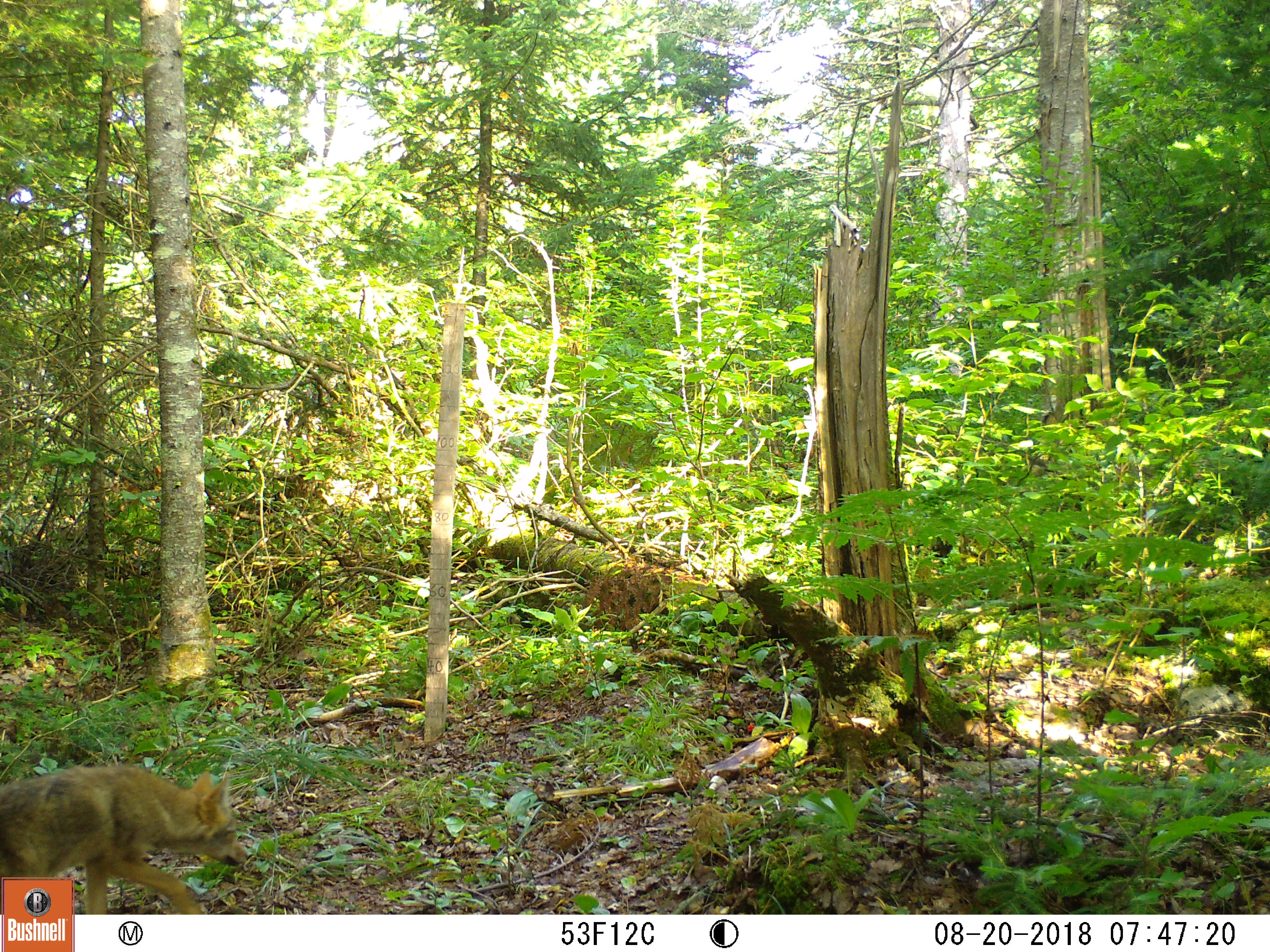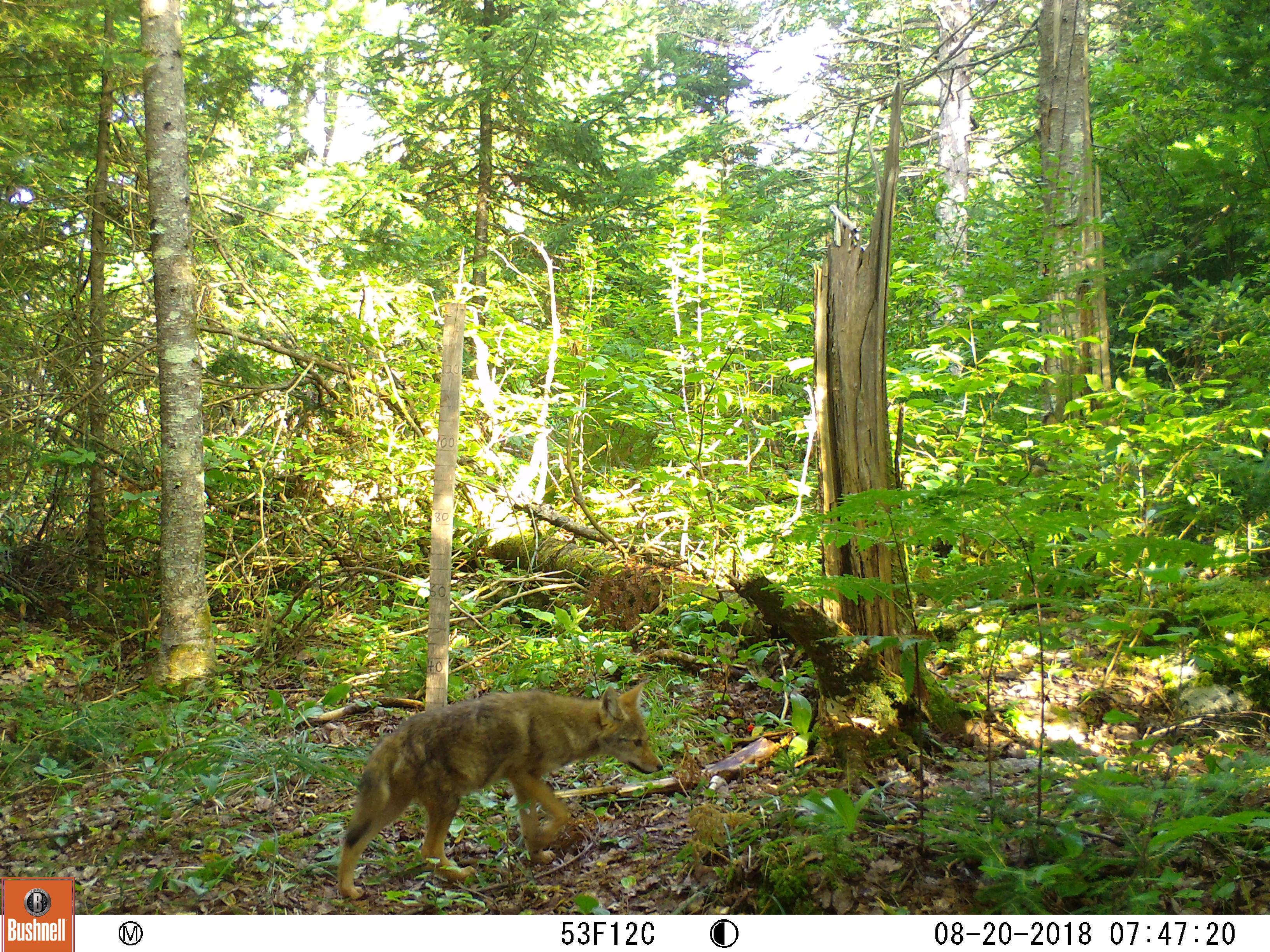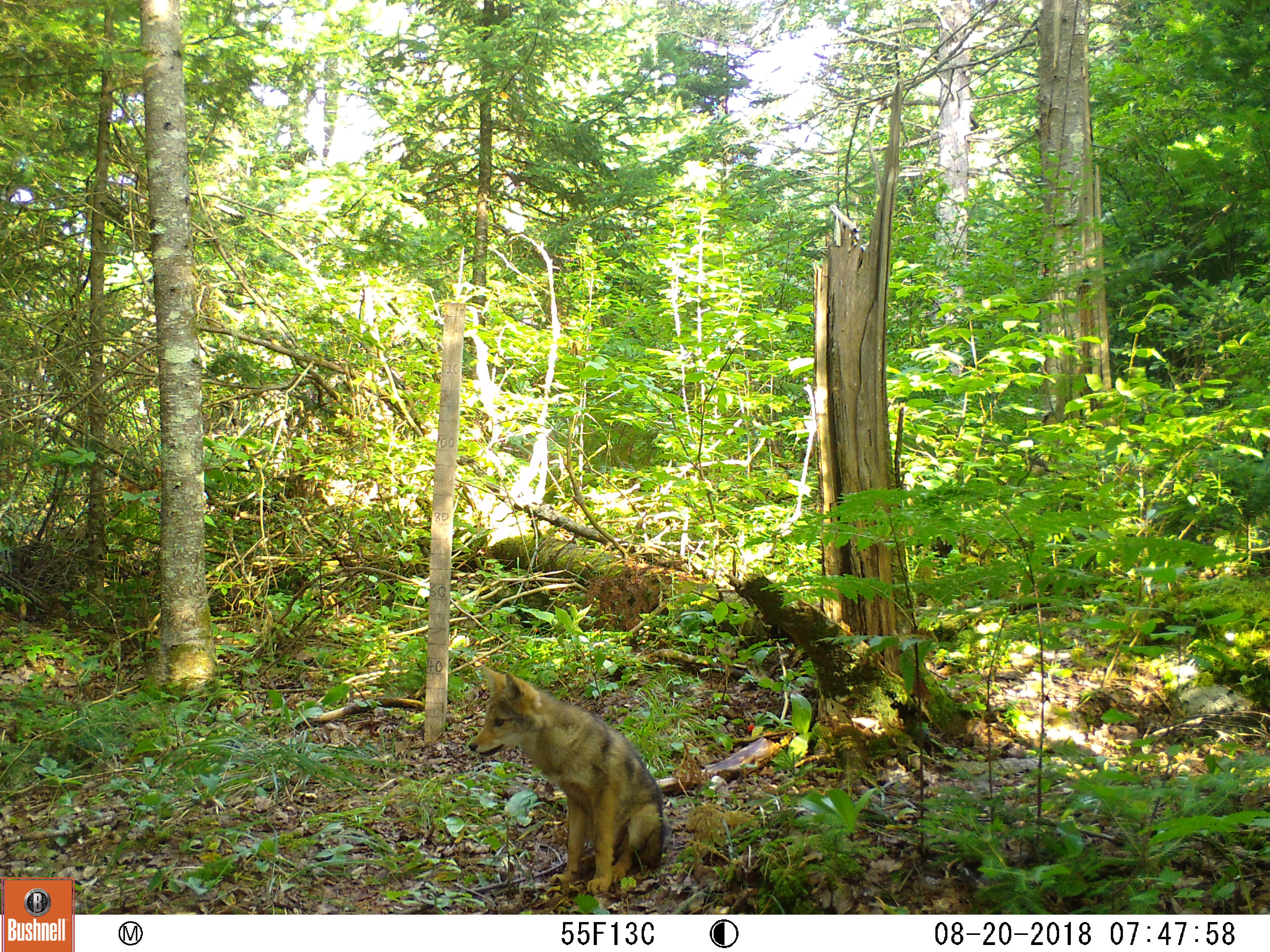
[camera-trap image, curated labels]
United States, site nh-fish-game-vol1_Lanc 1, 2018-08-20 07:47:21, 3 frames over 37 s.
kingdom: Animalia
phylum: Chordata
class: Mammalia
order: Carnivora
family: Canidae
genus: Canis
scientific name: Canis latrans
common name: coyote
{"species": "coyote (Canis latrans)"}